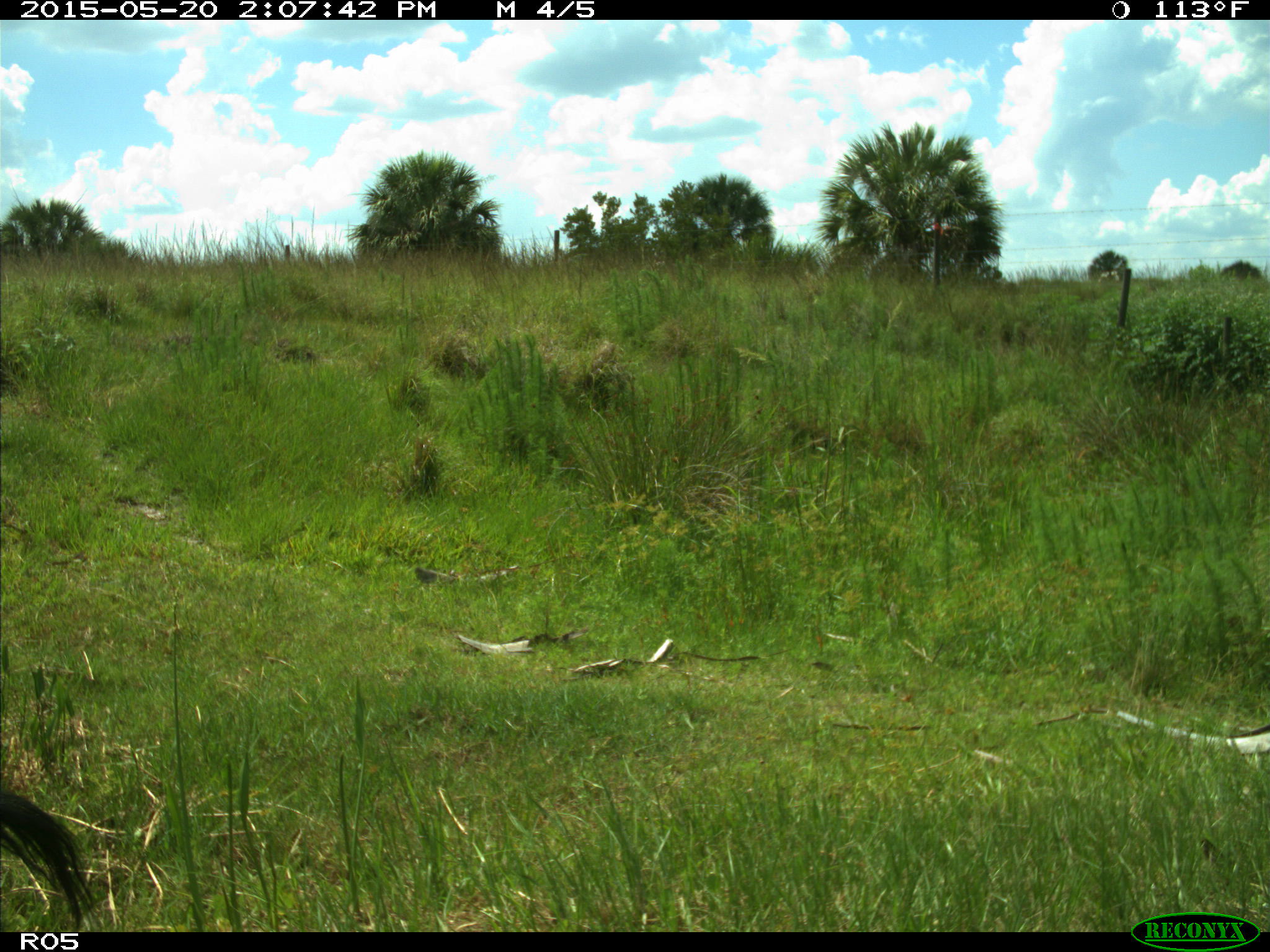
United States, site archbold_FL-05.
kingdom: Animalia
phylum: Chordata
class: Mammalia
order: Artiodactyla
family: Suidae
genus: Sus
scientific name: Sus scrofa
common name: wild boar